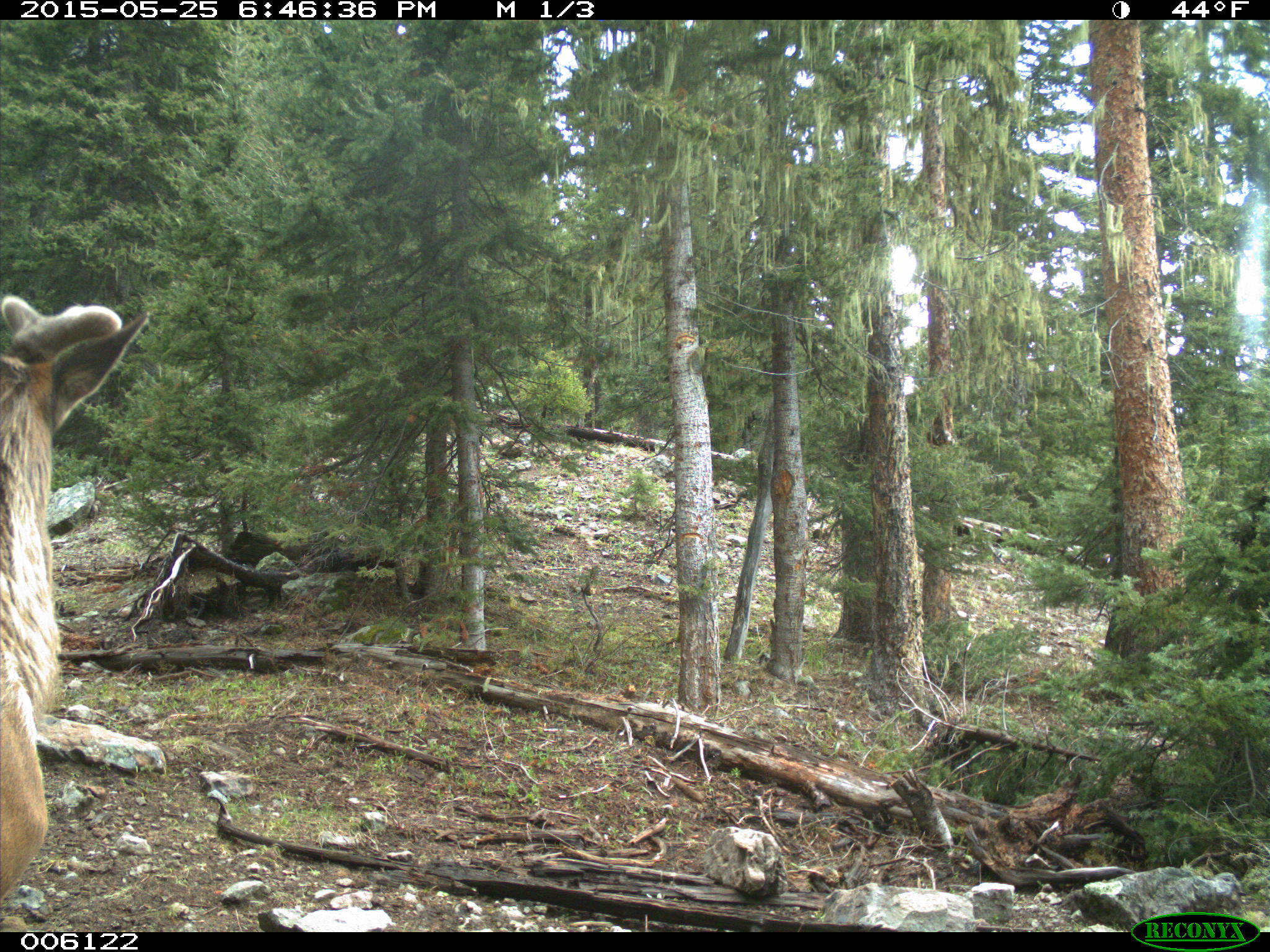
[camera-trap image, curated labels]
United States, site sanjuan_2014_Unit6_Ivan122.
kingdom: Animalia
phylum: Chordata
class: Mammalia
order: Artiodactyla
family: Cervidae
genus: Cervus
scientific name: Cervus elaphus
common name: red deer